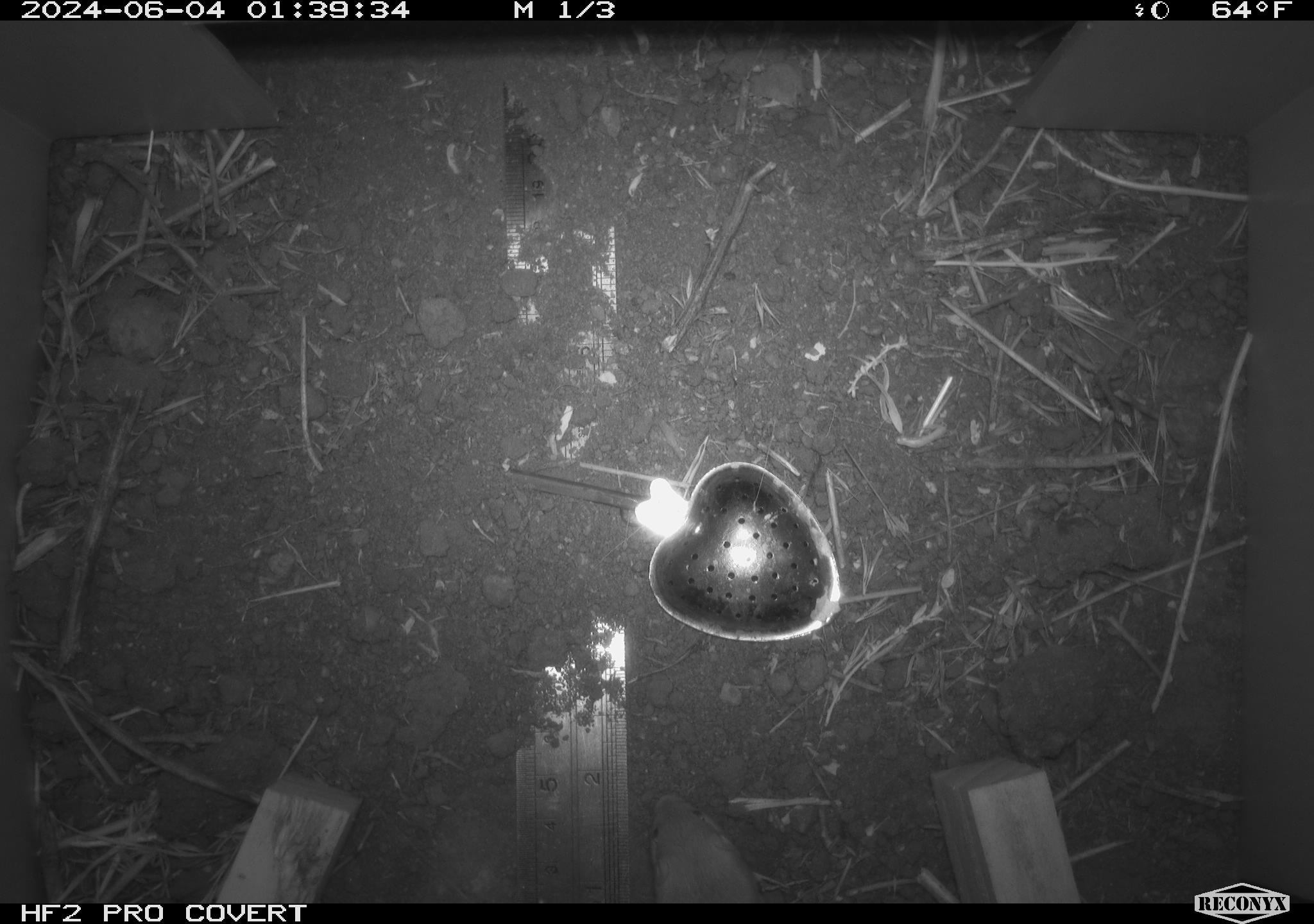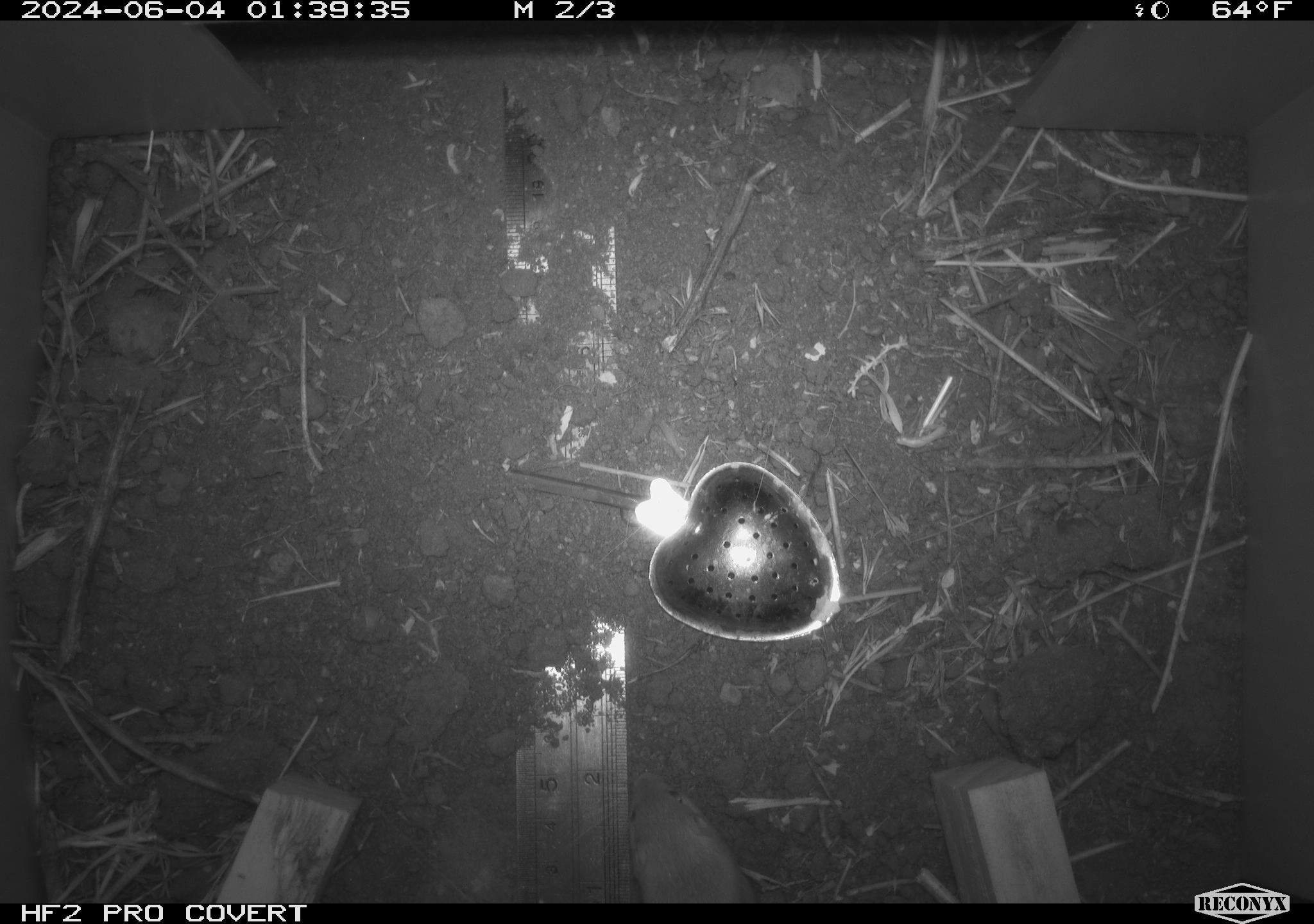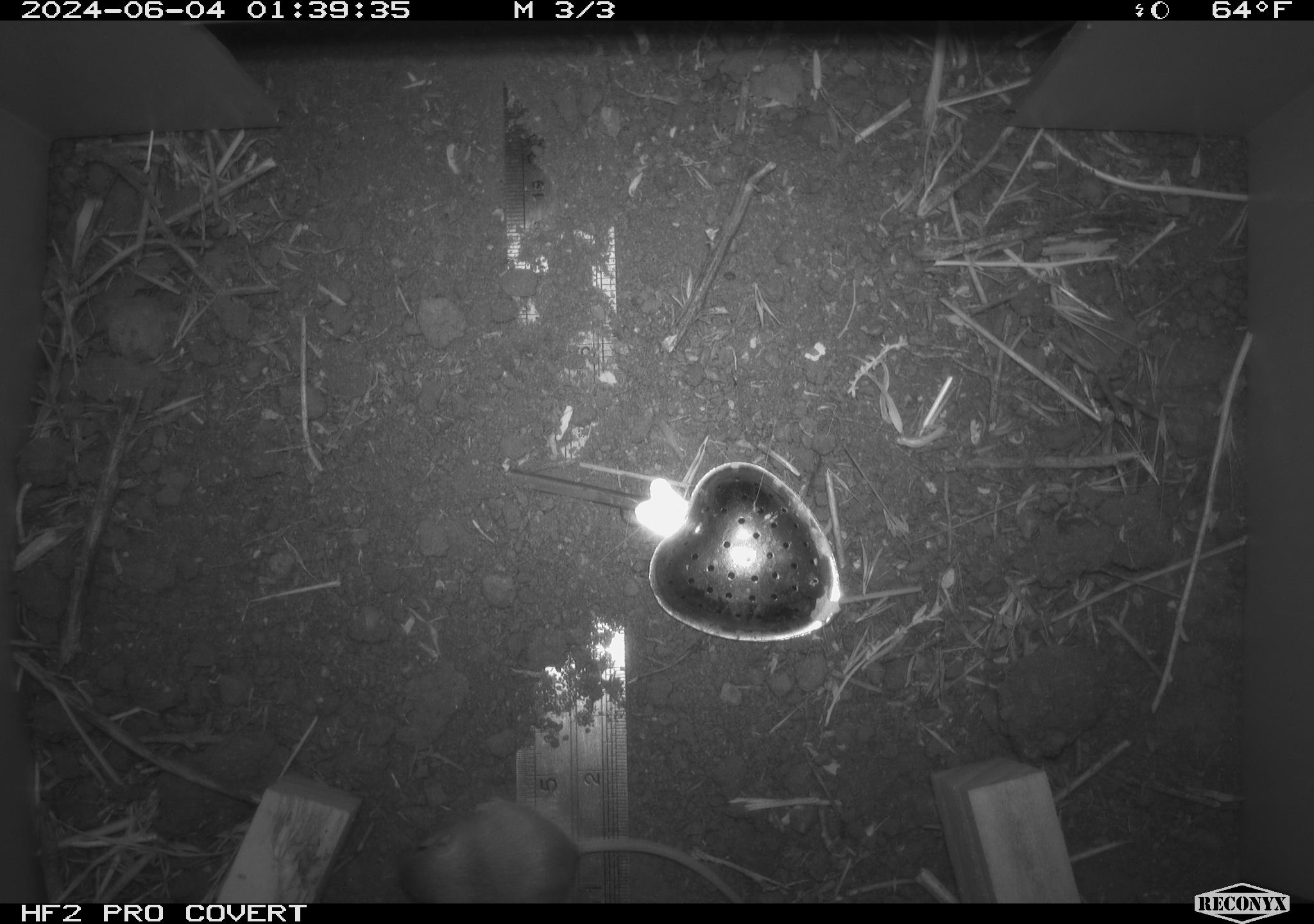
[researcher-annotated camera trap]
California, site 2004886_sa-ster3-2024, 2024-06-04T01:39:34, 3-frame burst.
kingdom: Animalia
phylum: Chordata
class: Mammalia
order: Rodentia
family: Heteromyidae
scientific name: Heteromyidae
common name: kangaroo rats and pocket mice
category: heteromyidae family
Heteromyidae family (kangaroo rats and pocket mice) (Heteromyidae).